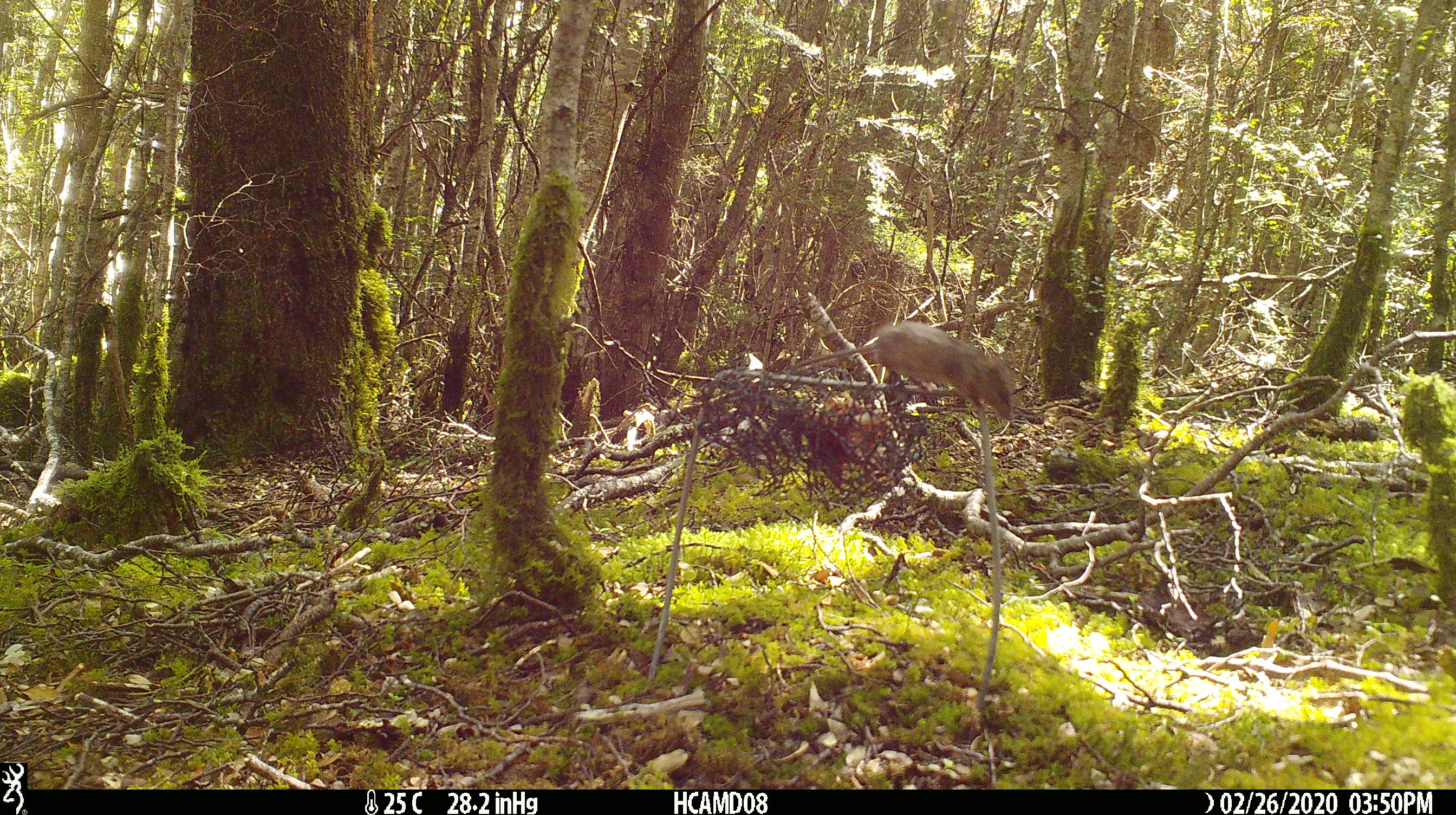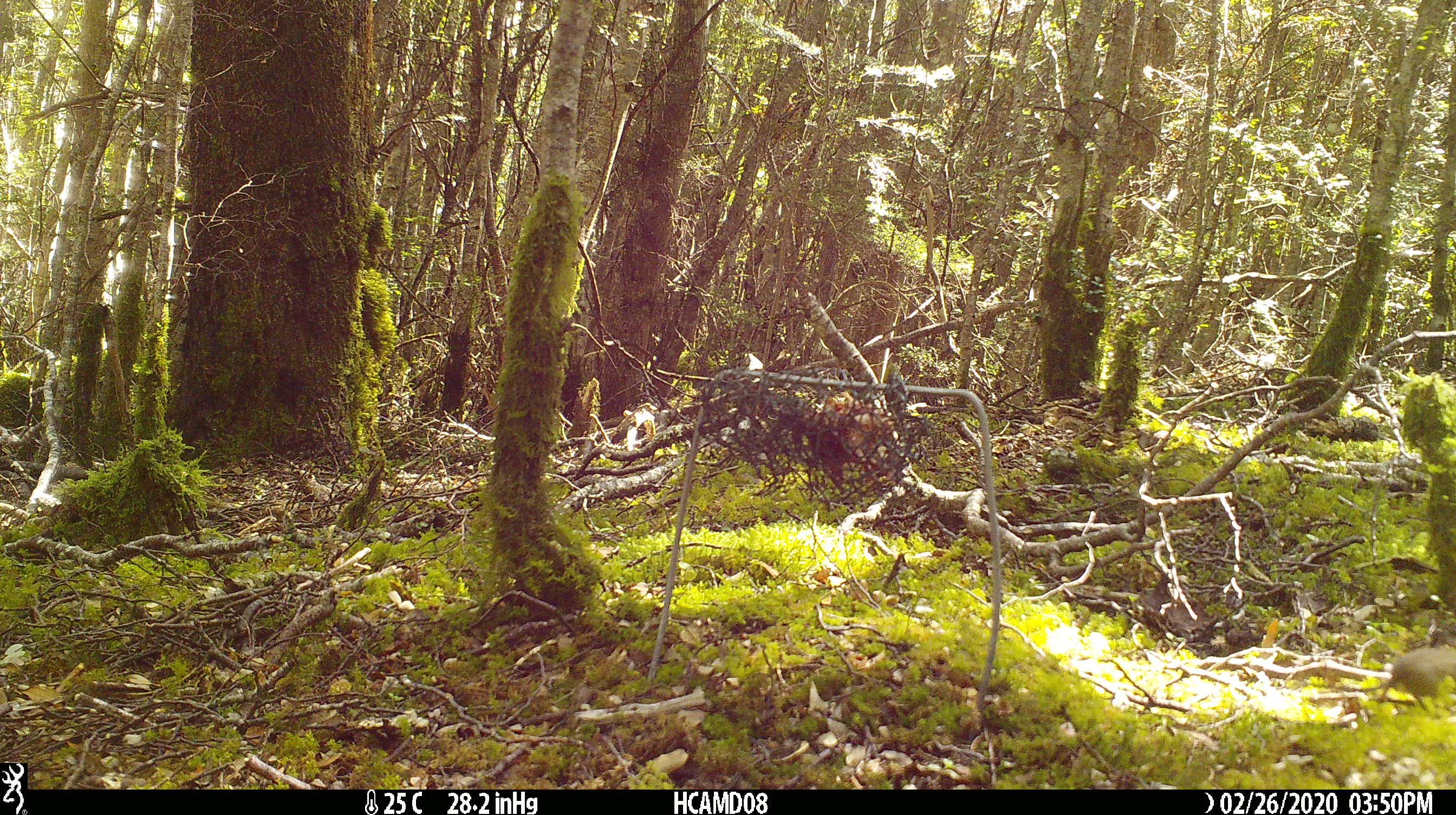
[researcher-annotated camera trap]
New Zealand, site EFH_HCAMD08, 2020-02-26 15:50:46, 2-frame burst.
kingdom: Animalia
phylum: Chordata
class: Mammalia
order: Rodentia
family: Muridae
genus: Mus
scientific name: Mus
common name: mouse